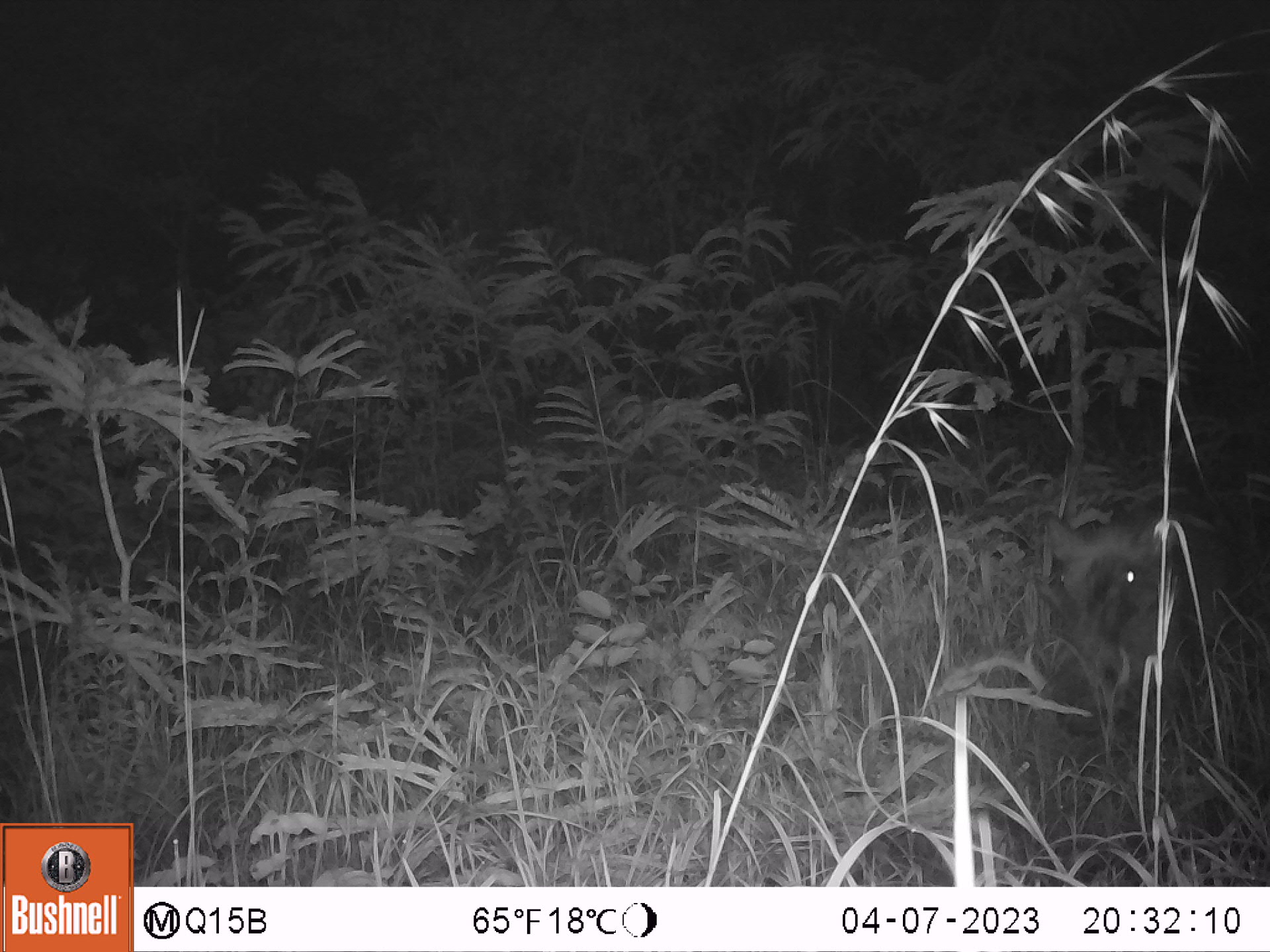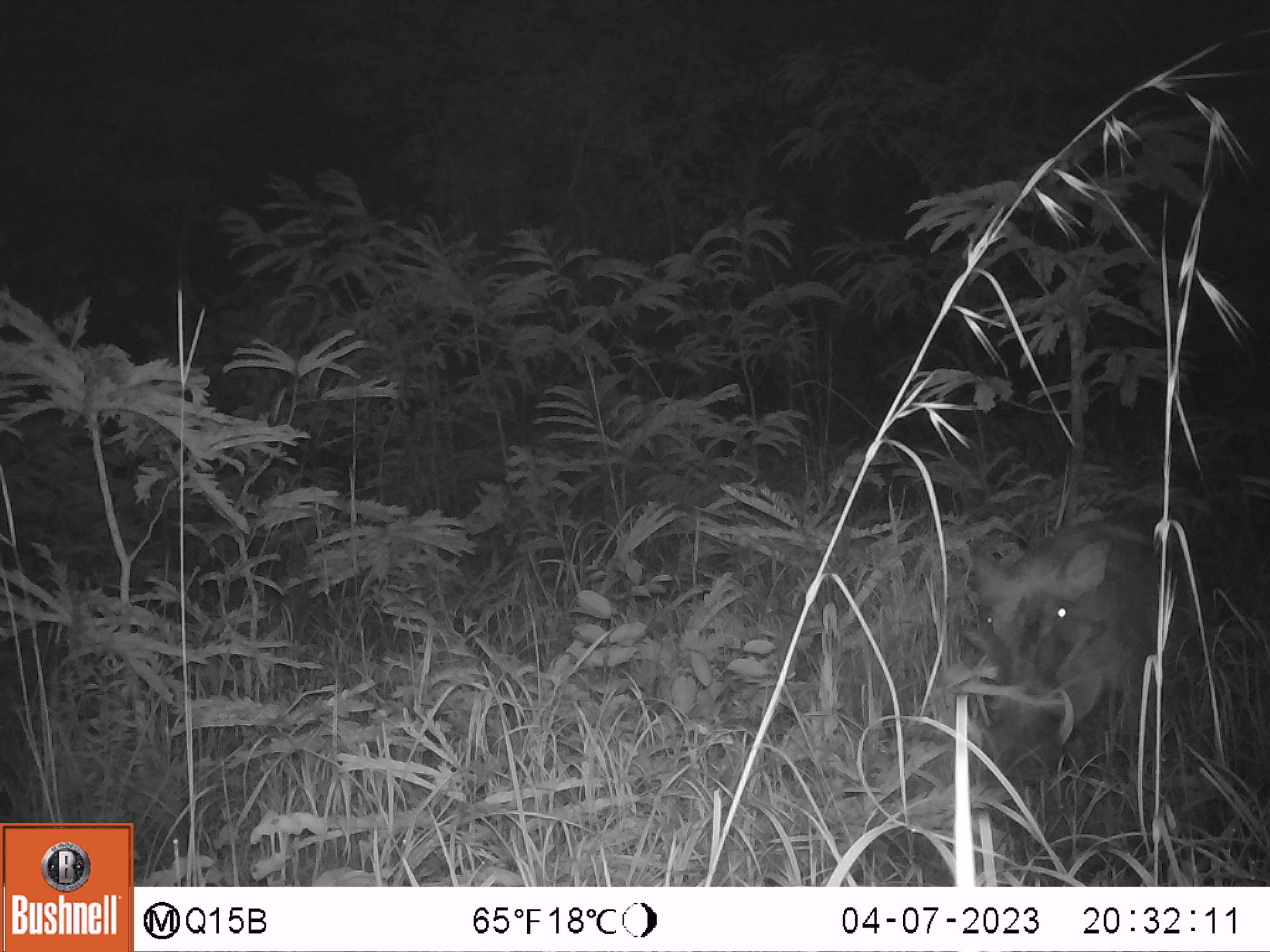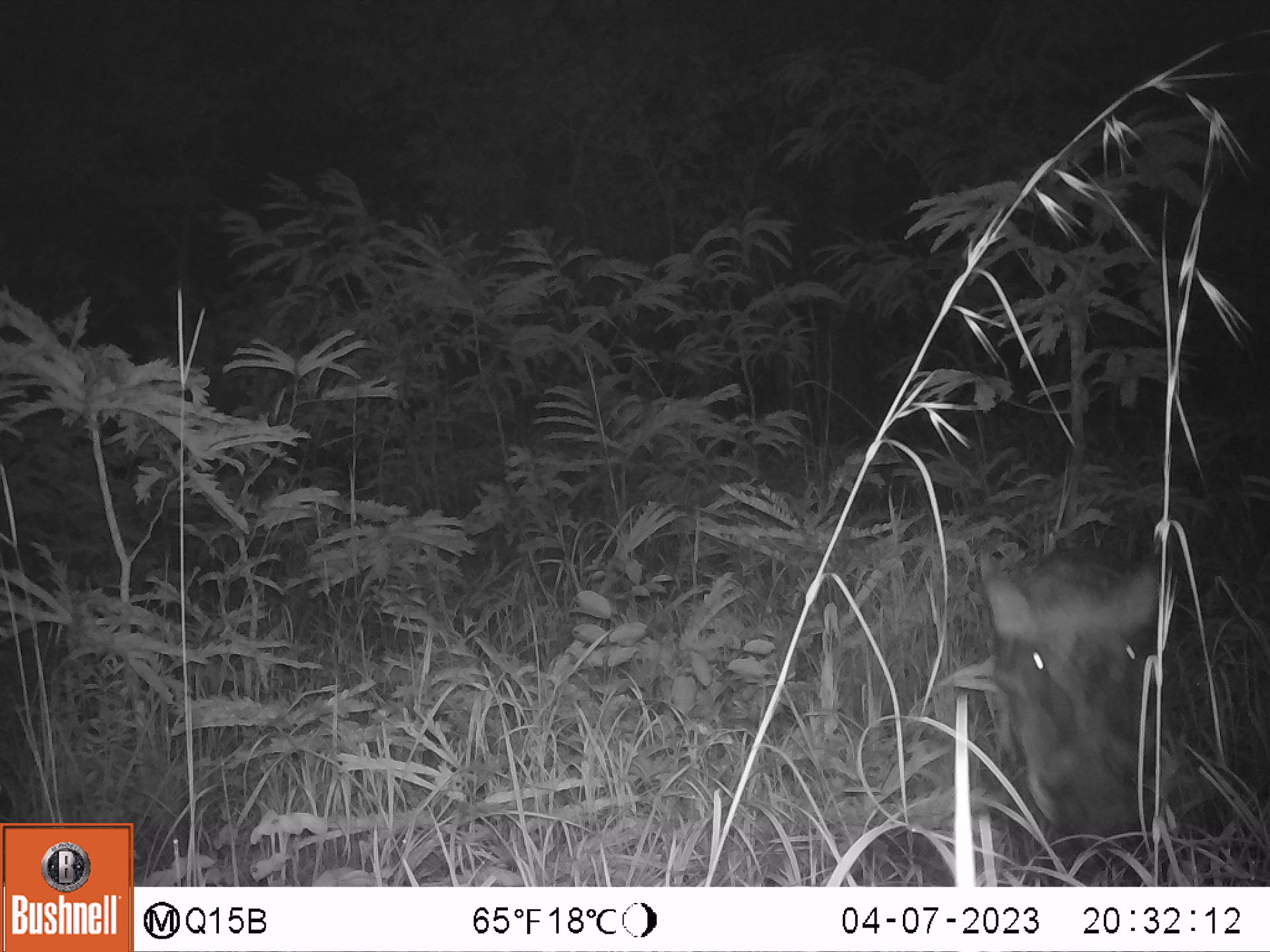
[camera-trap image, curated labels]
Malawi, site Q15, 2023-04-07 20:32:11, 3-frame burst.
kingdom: Animalia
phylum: Chordata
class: Mammalia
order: Artiodactyla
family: Suidae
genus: Phacochoerus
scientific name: Phacochoerus africanus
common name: common warthog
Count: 1.